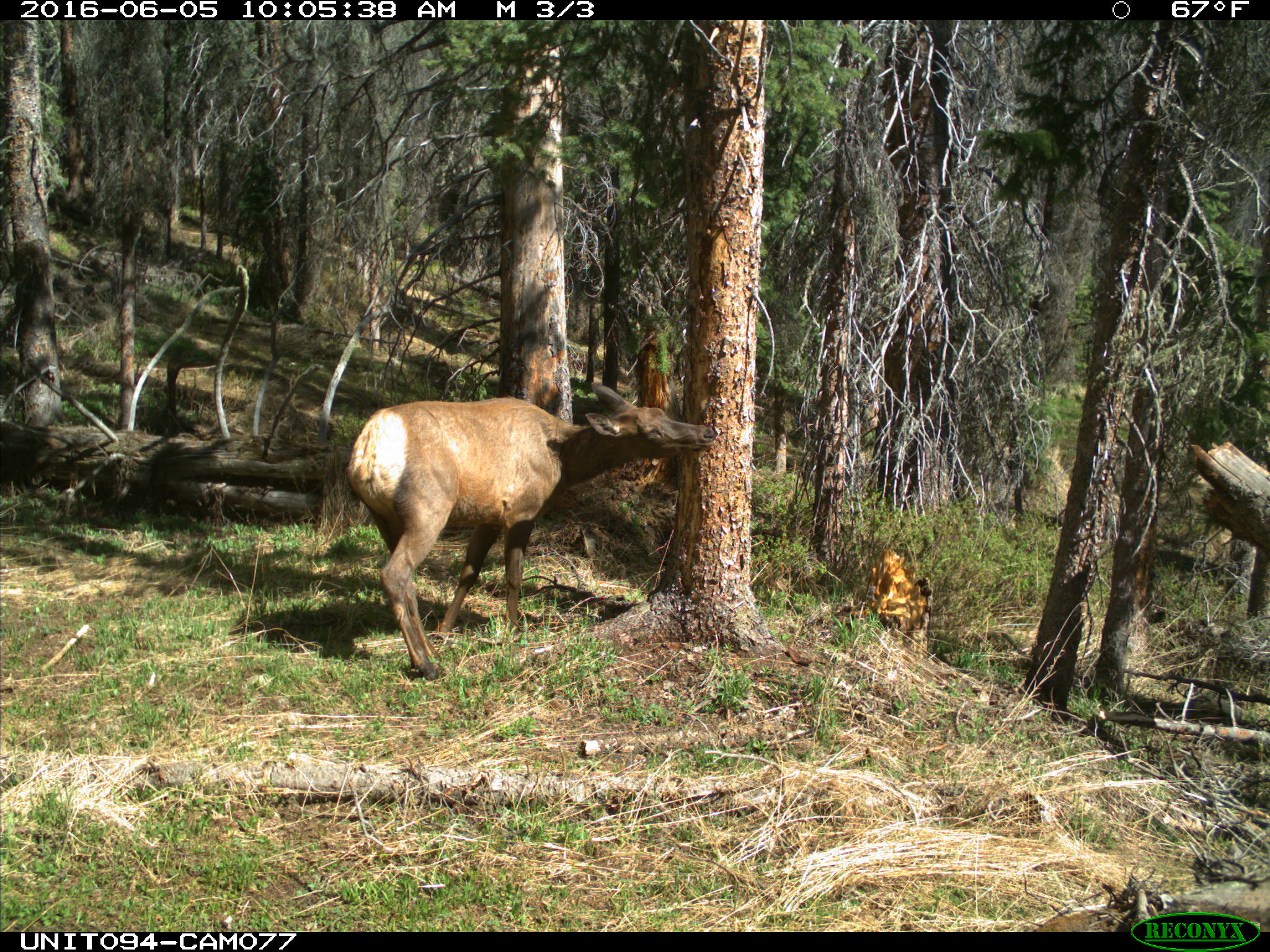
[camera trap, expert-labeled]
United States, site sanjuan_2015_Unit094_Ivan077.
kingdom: Animalia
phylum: Chordata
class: Mammalia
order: Artiodactyla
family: Cervidae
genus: Cervus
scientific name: Cervus elaphus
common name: red deer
Cervus elaphus (red deer).